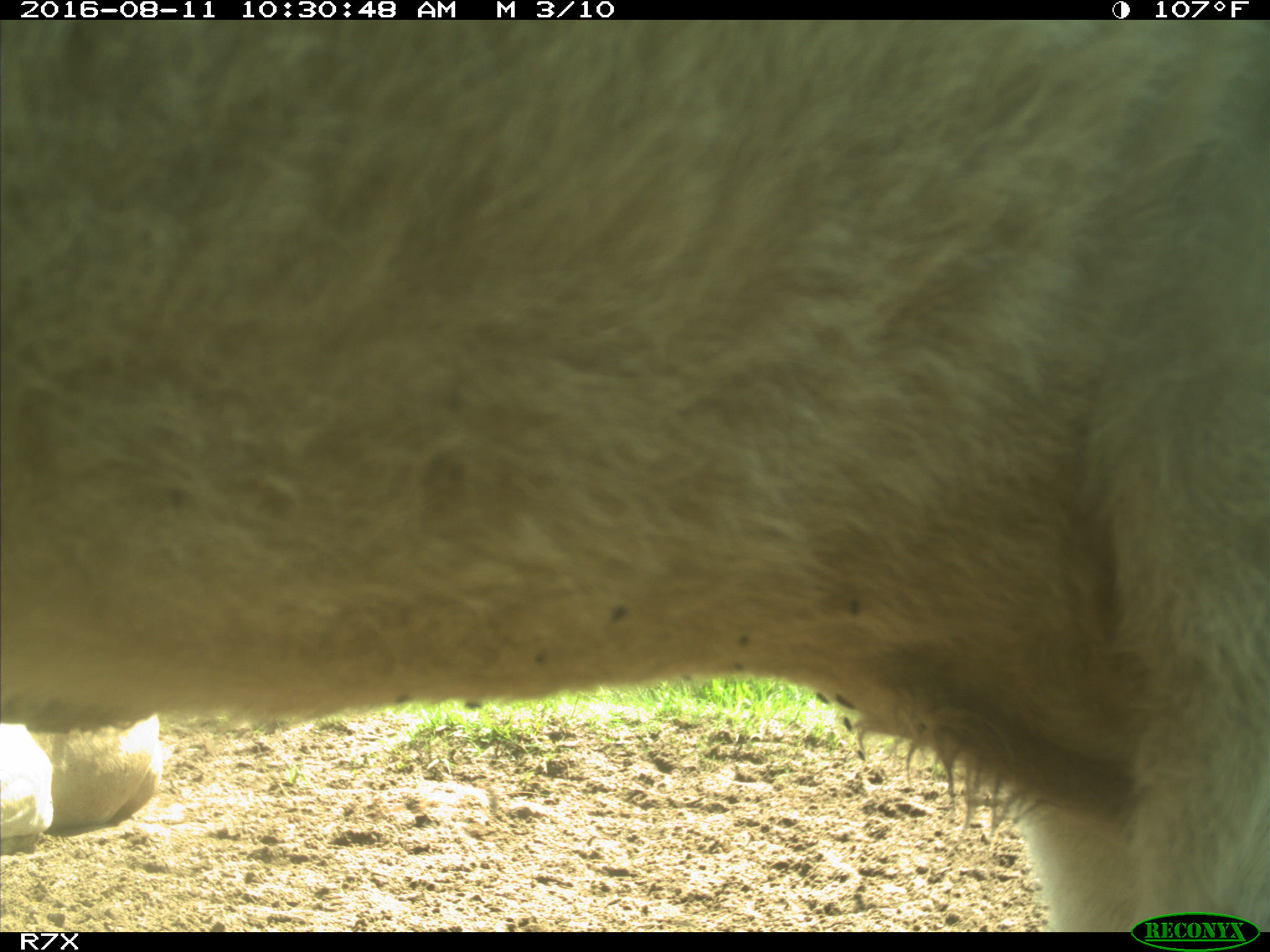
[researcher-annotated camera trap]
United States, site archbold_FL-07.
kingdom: Animalia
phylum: Chordata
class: Mammalia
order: Artiodactyla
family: Bovidae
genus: Bos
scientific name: Bos taurus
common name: domestic cow